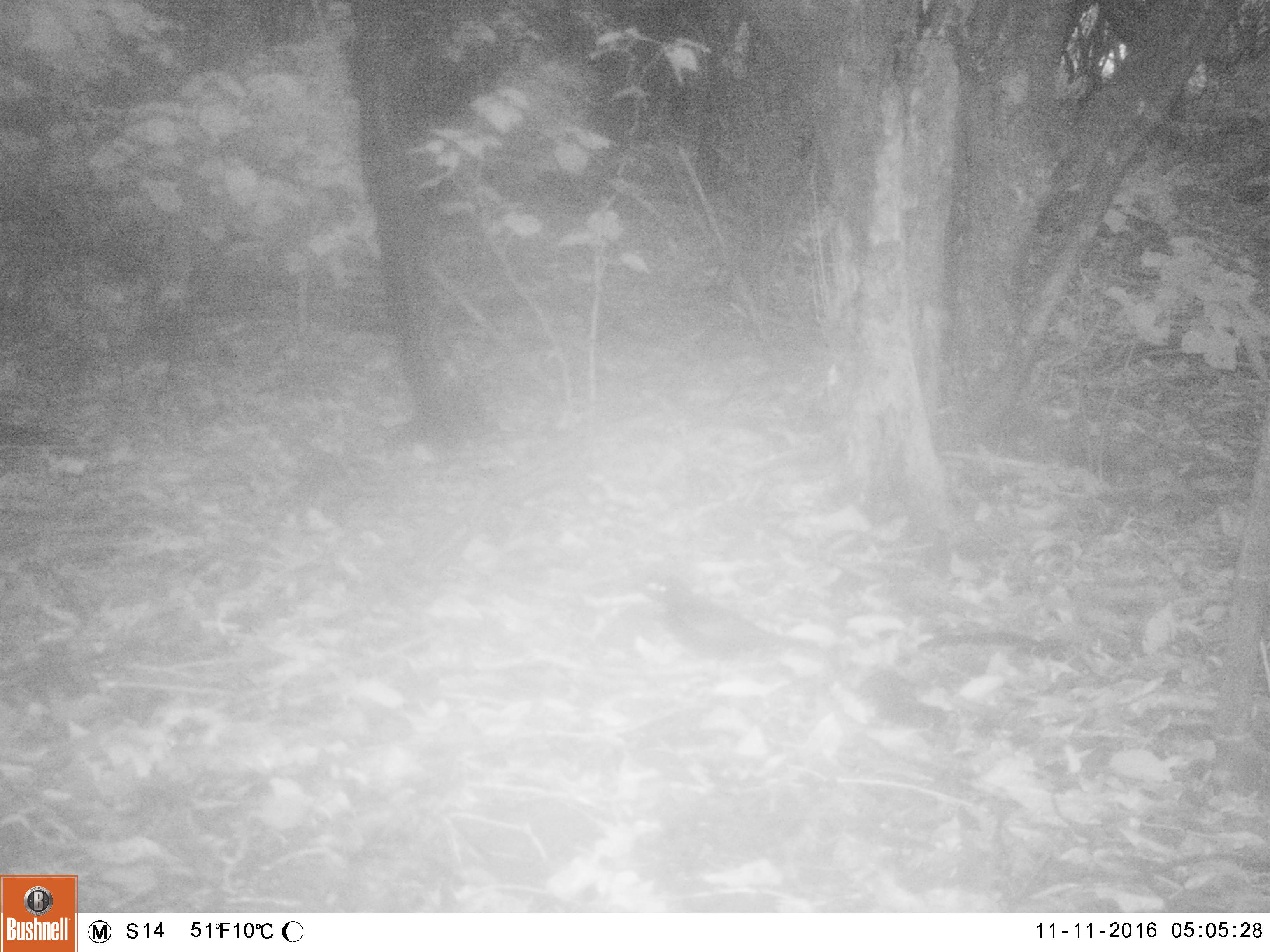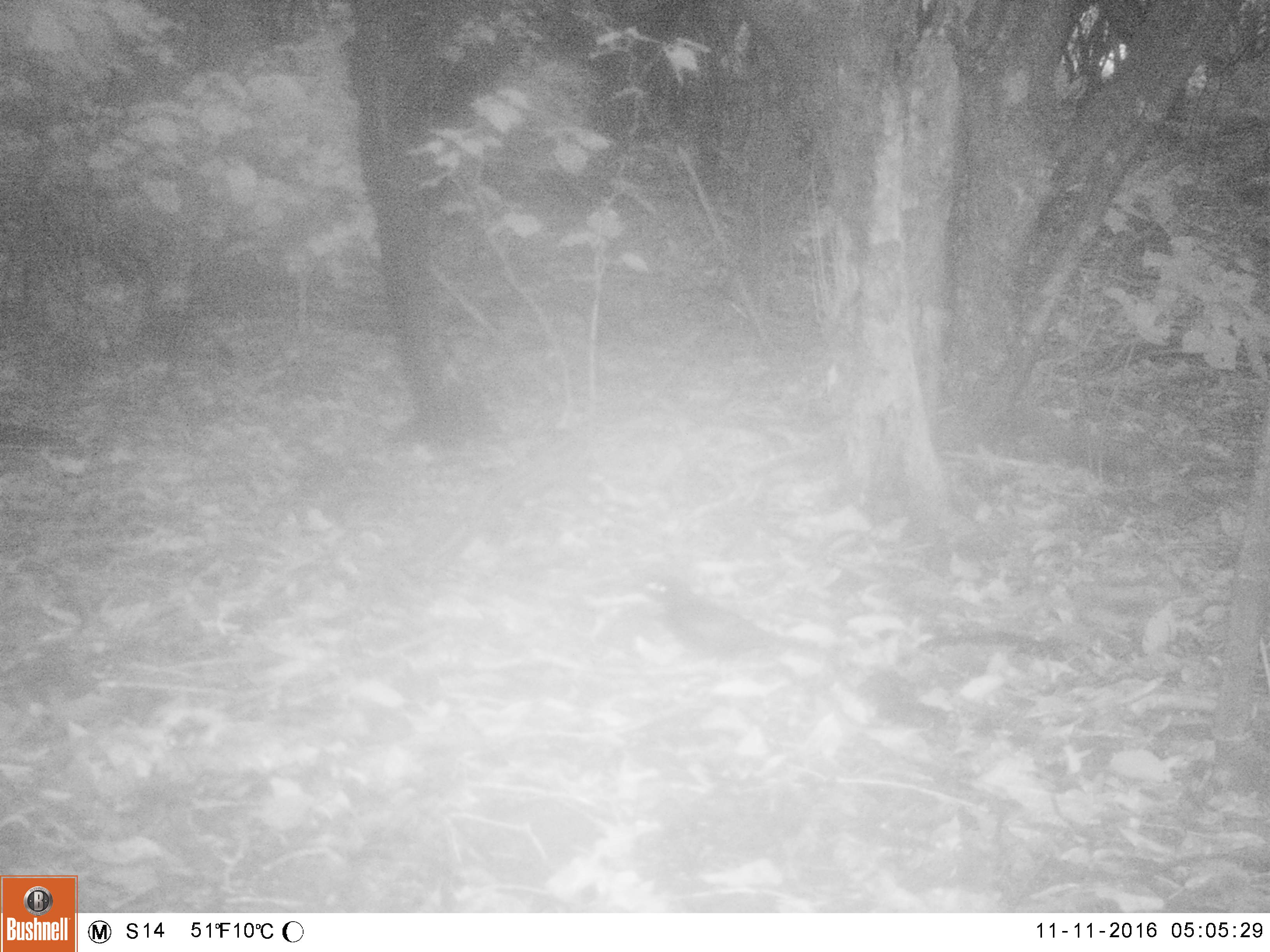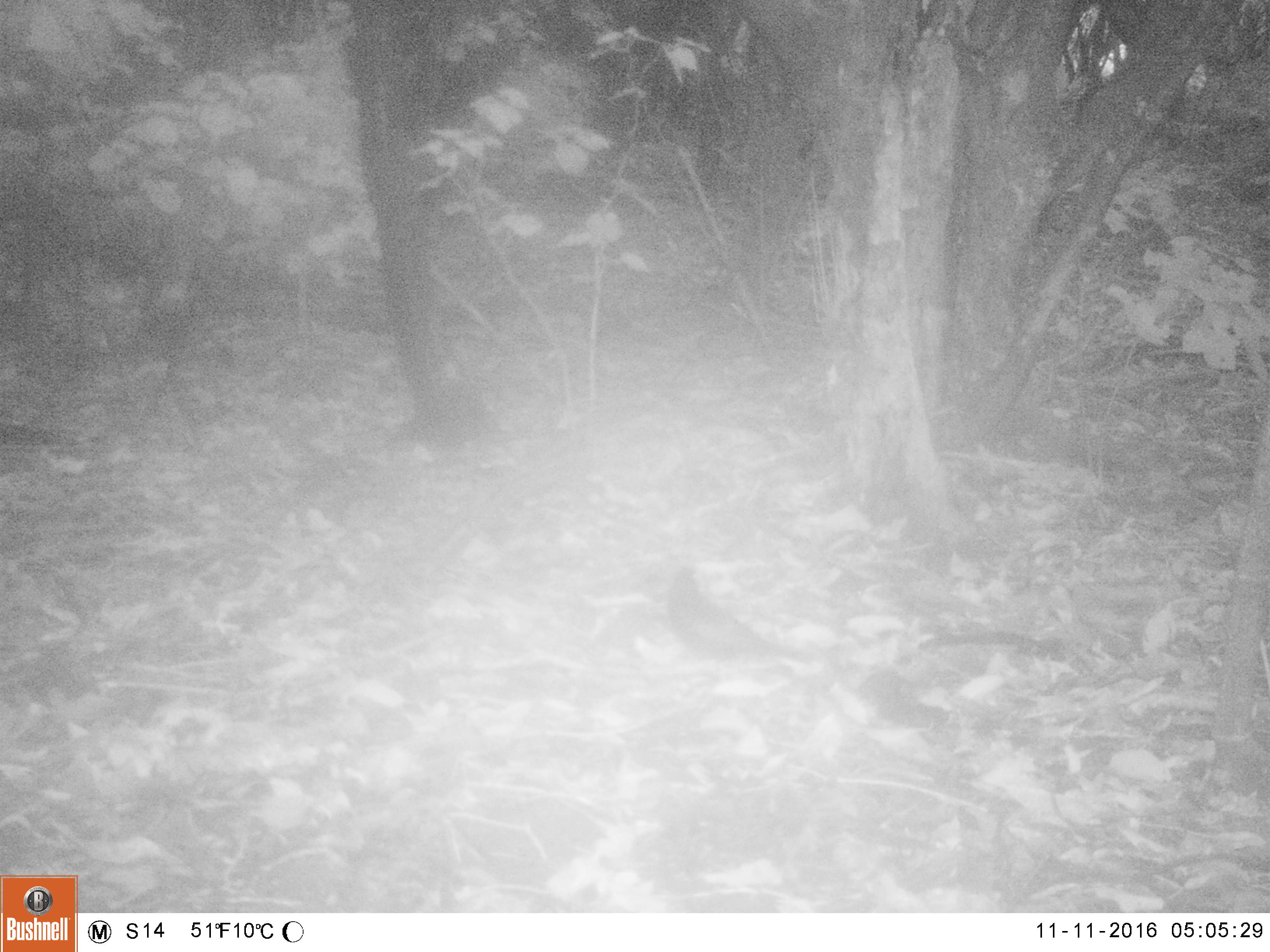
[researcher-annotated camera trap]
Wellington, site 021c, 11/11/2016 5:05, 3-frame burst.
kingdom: Animalia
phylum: Chordata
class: Aves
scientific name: Aves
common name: bird